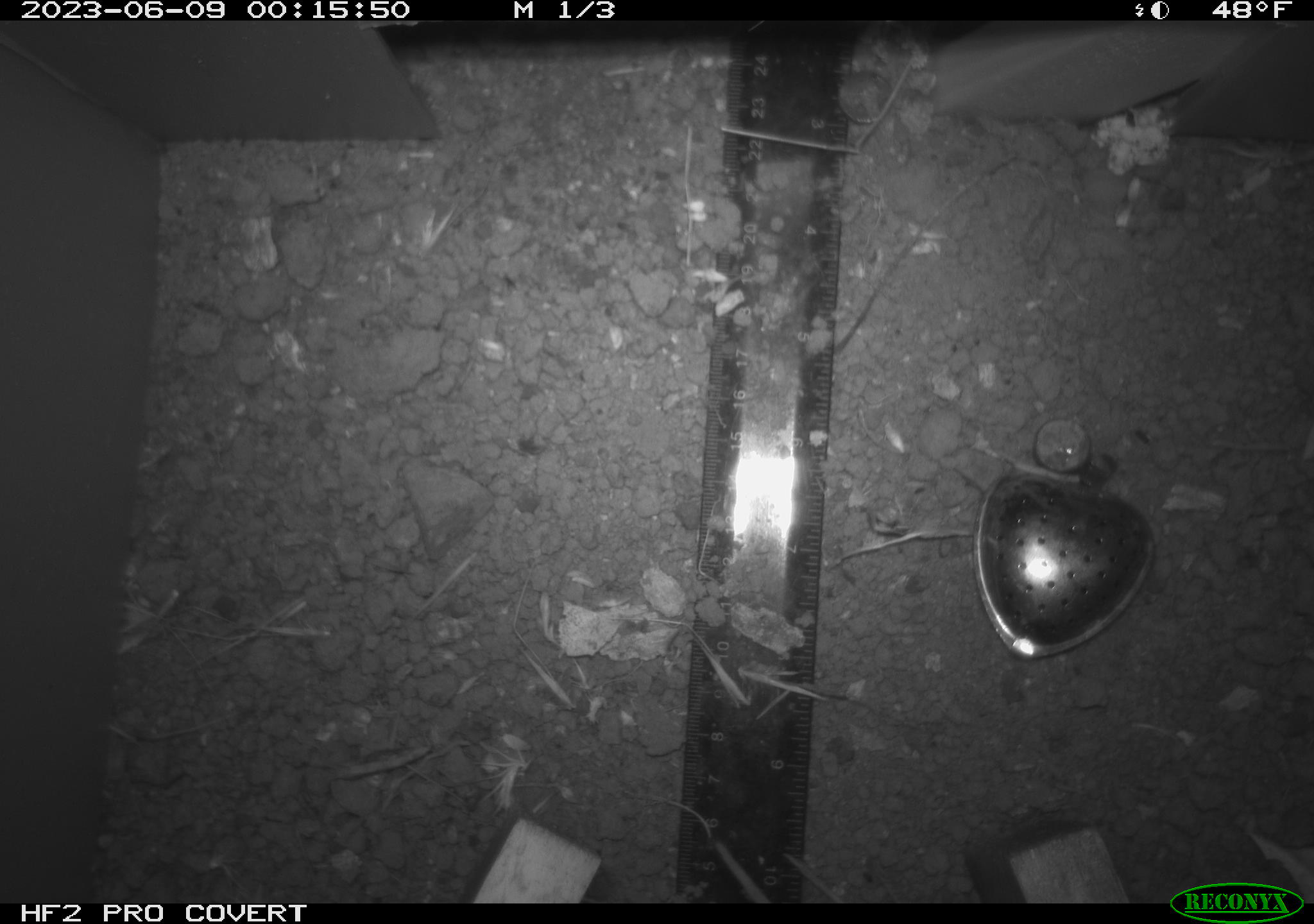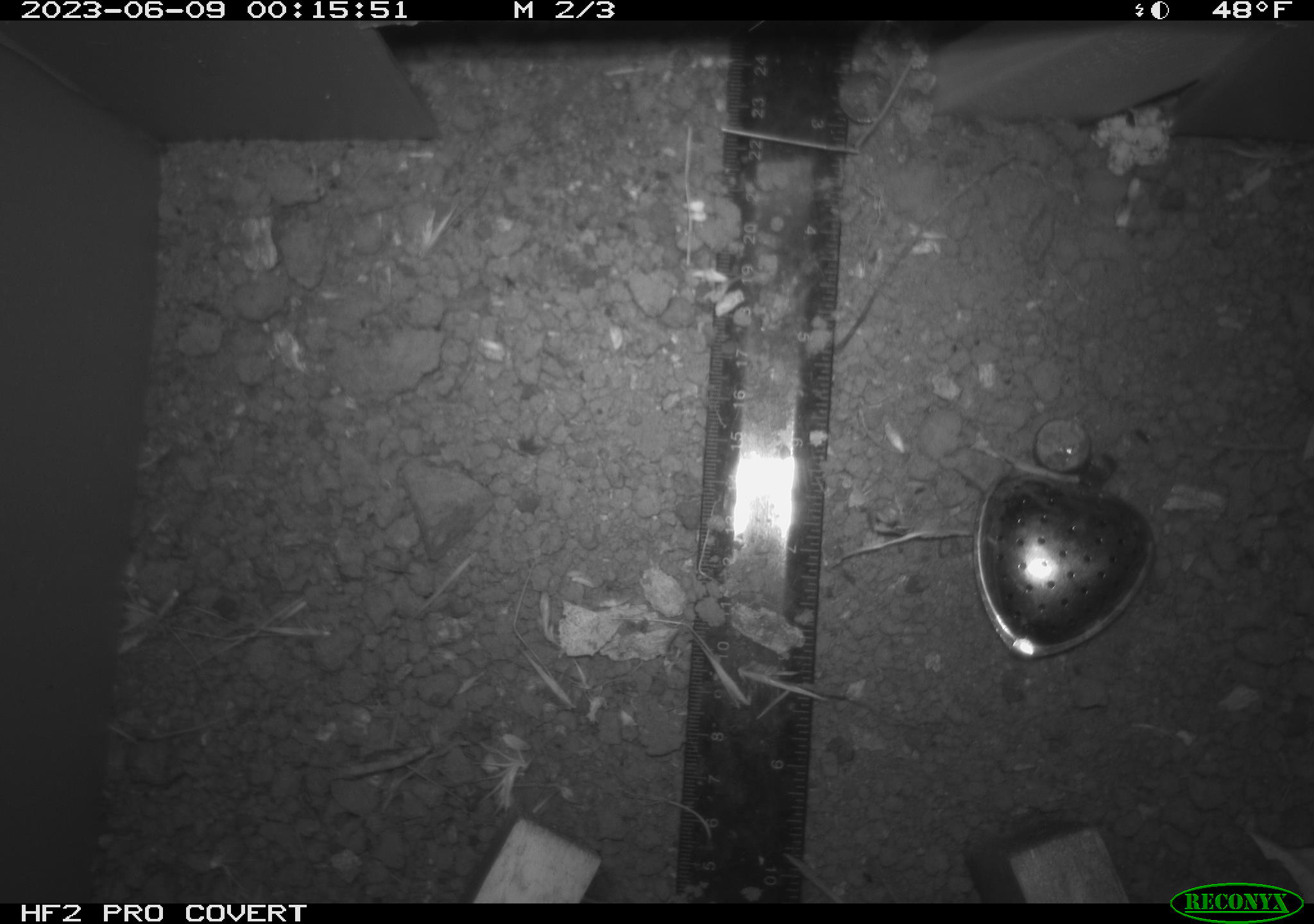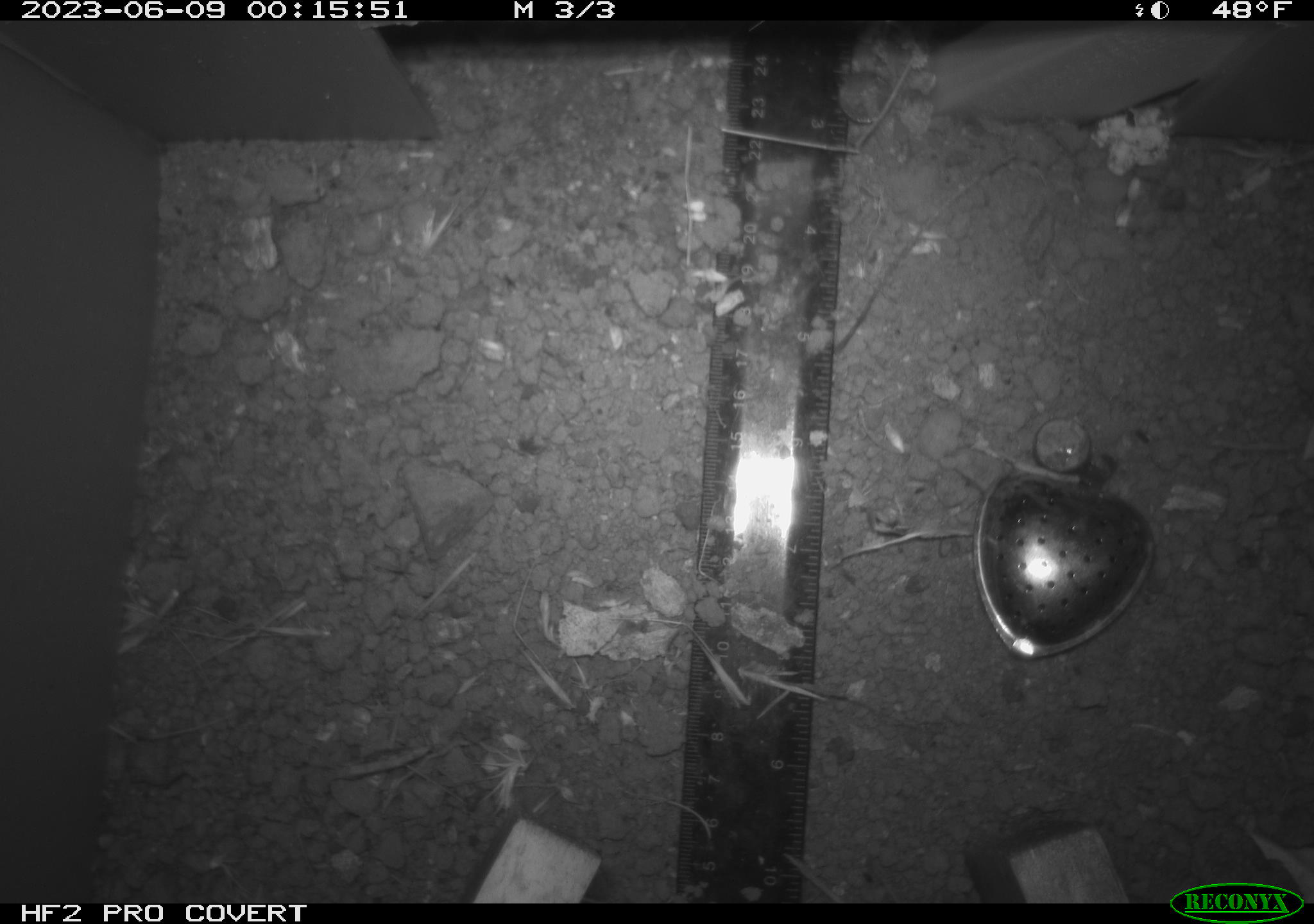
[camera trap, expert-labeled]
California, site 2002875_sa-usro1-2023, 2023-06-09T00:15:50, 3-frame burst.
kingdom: Animalia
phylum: Chordata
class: Mammalia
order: Rodentia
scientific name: Rodentia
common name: mouse species